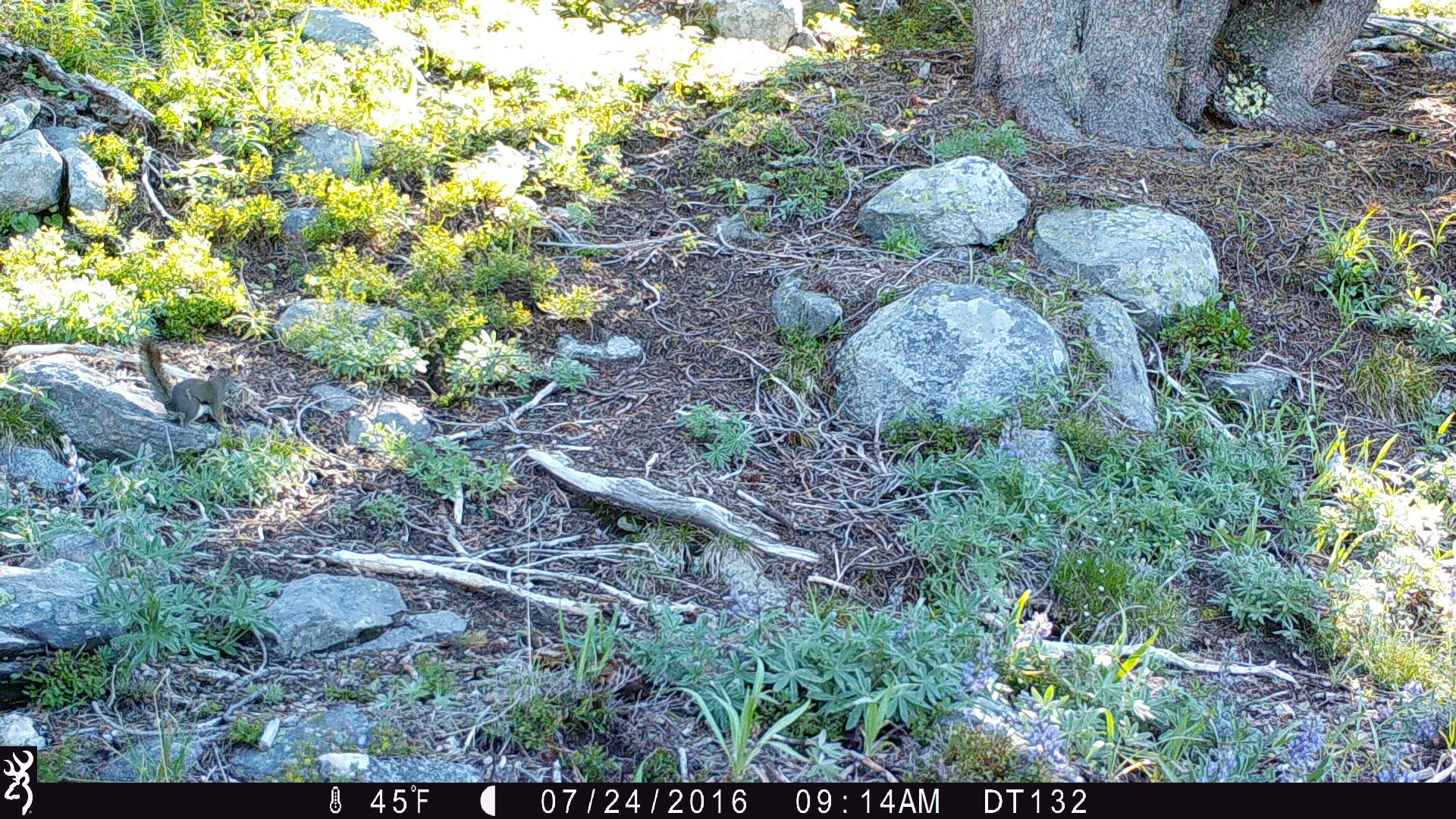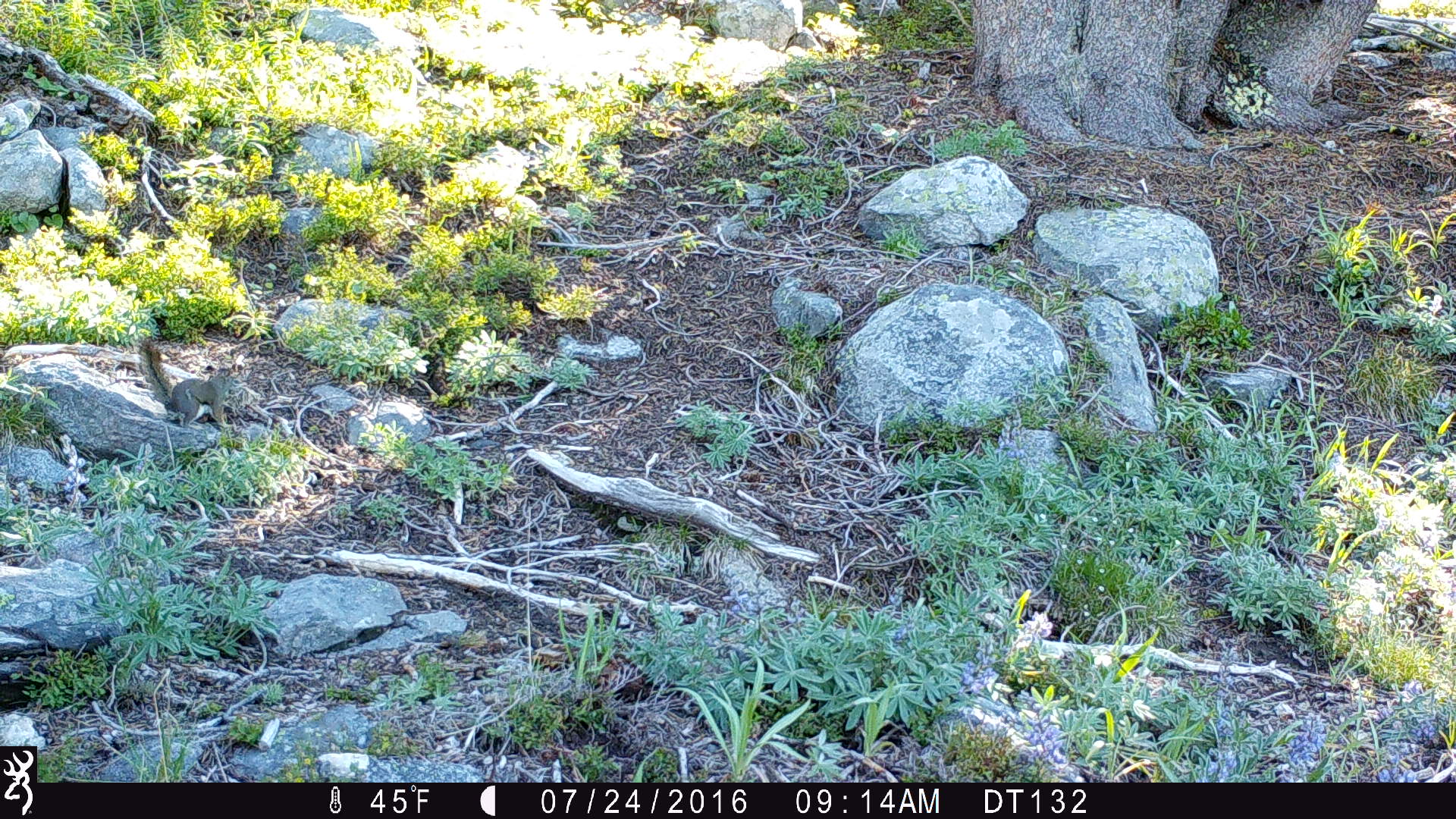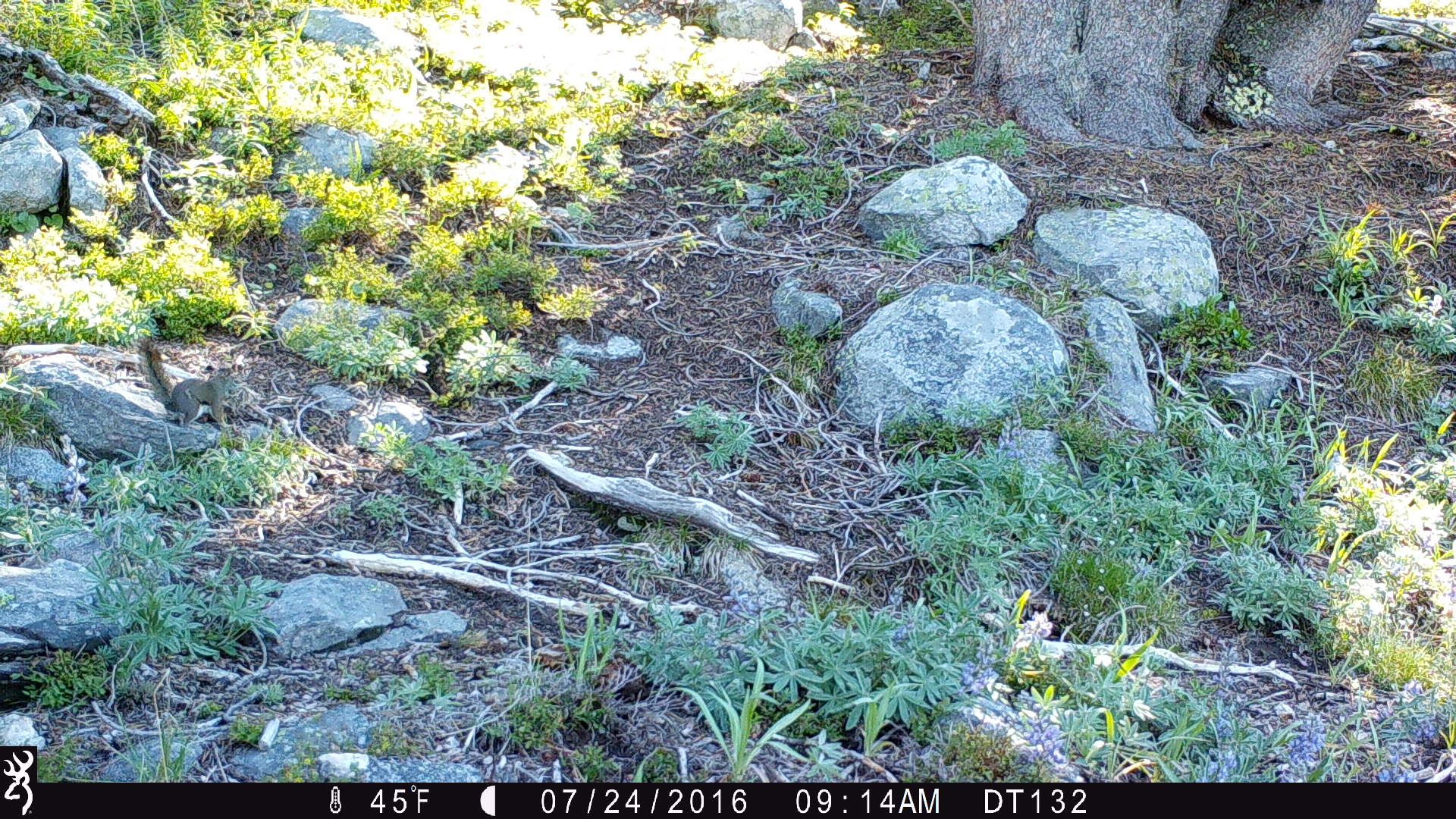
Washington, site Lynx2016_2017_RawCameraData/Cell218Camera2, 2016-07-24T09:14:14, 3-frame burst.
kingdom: Animalia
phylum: Chordata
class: Mammalia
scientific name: Mammalia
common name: small mammal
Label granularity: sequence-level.